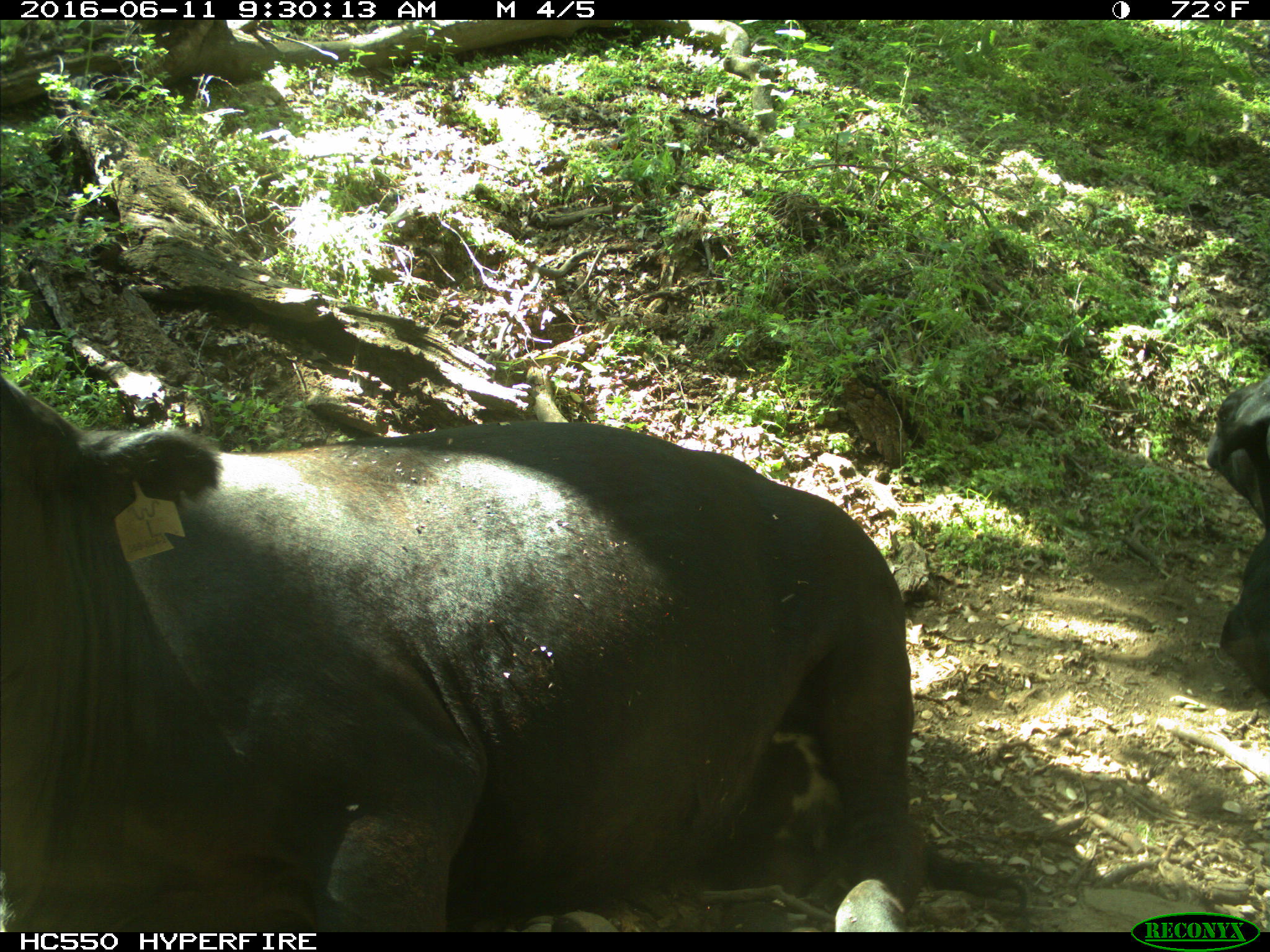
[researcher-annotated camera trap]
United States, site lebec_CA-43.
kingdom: Animalia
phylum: Chordata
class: Mammalia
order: Artiodactyla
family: Bovidae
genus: Bos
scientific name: Bos taurus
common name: domestic cow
Bos taurus (domestic cow).